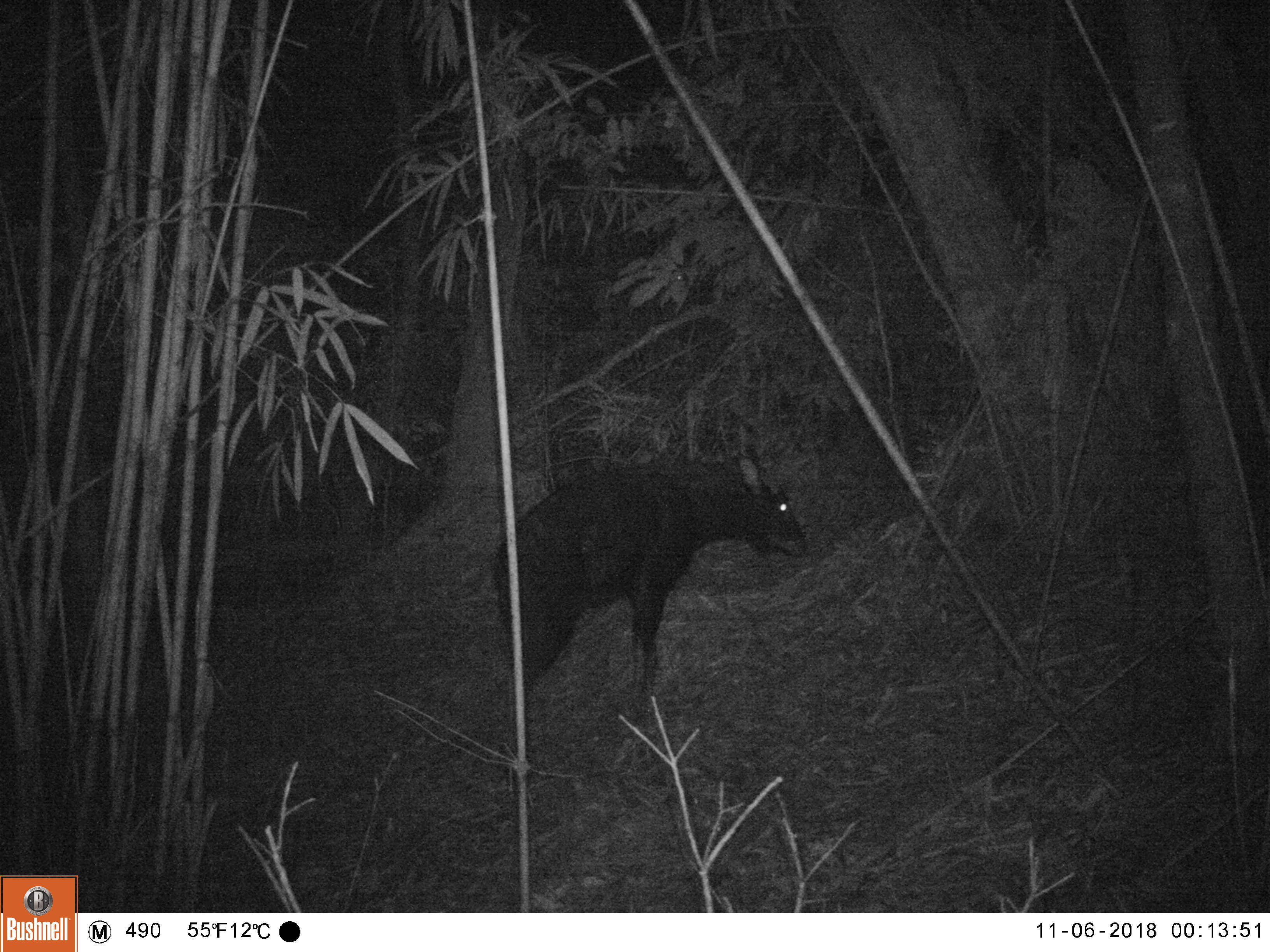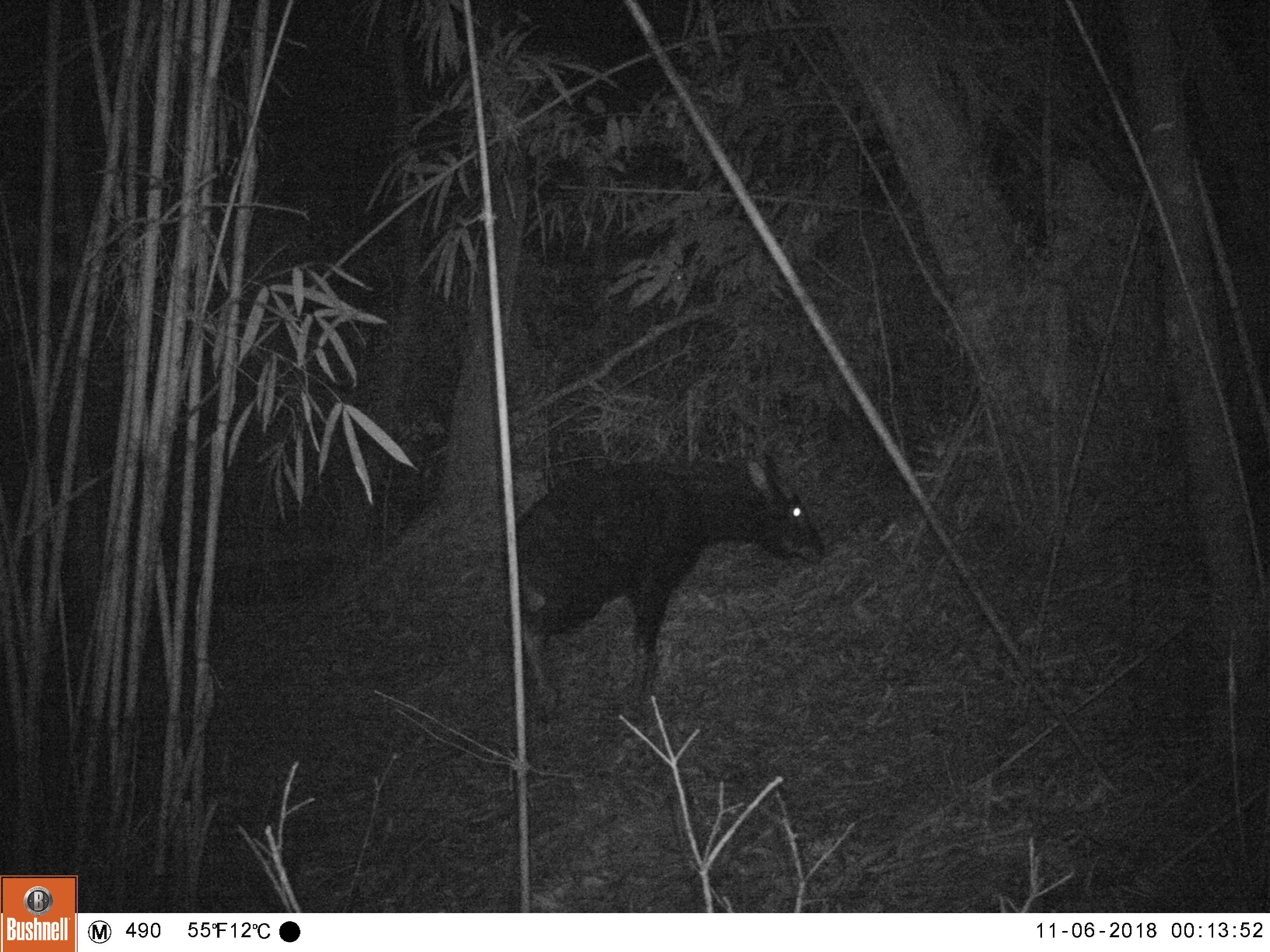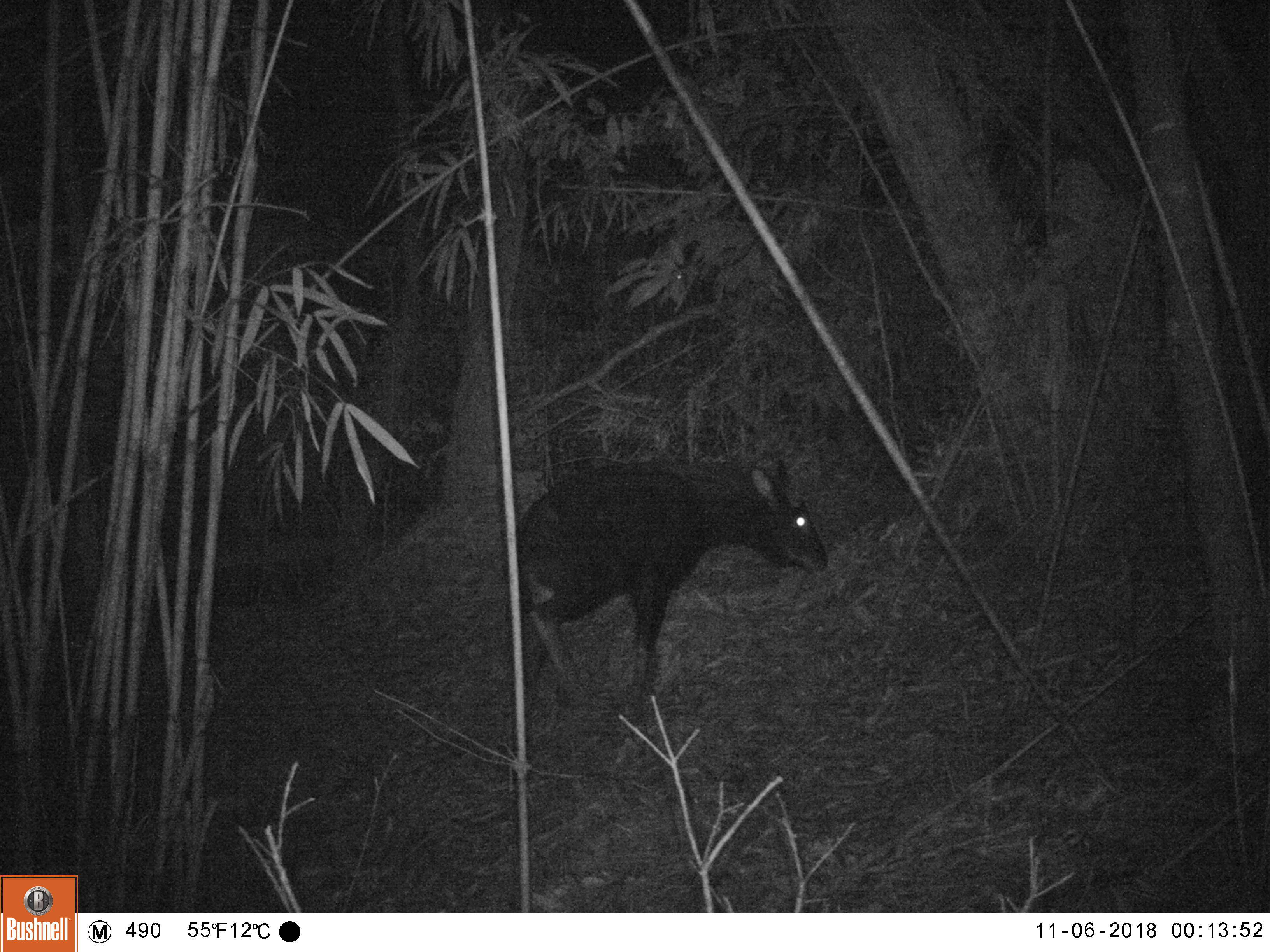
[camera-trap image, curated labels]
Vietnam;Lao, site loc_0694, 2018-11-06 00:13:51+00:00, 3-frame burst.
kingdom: Animalia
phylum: Chordata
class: Mammalia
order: Artiodactyla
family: Bovidae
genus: Capricornis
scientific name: Capricornis sumatraensis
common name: chinese serow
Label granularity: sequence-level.